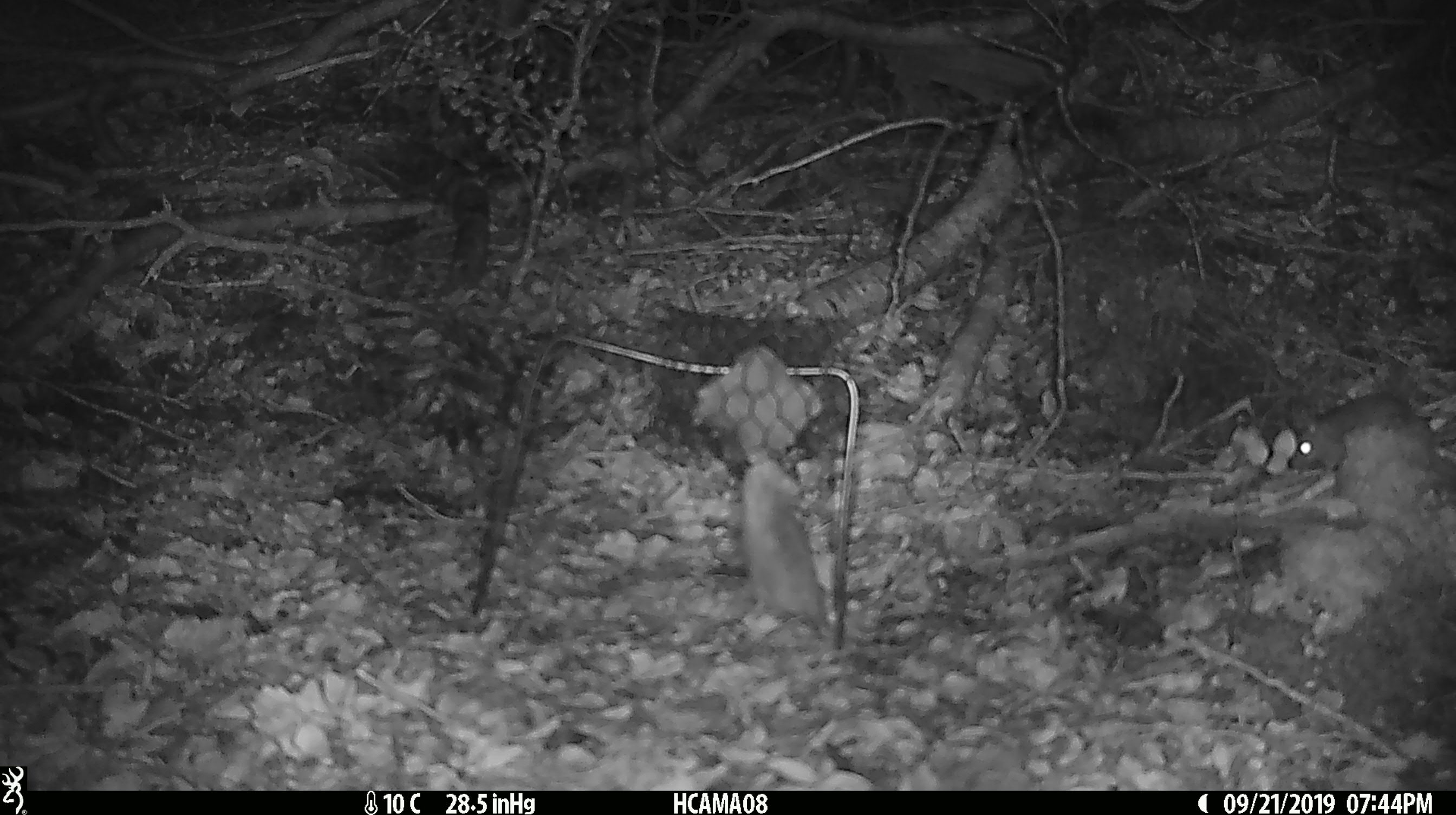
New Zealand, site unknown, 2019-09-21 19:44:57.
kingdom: Animalia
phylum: Chordata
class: Mammalia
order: Rodentia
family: Muridae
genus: Mus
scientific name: Mus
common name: mouse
Mouse (Mus).